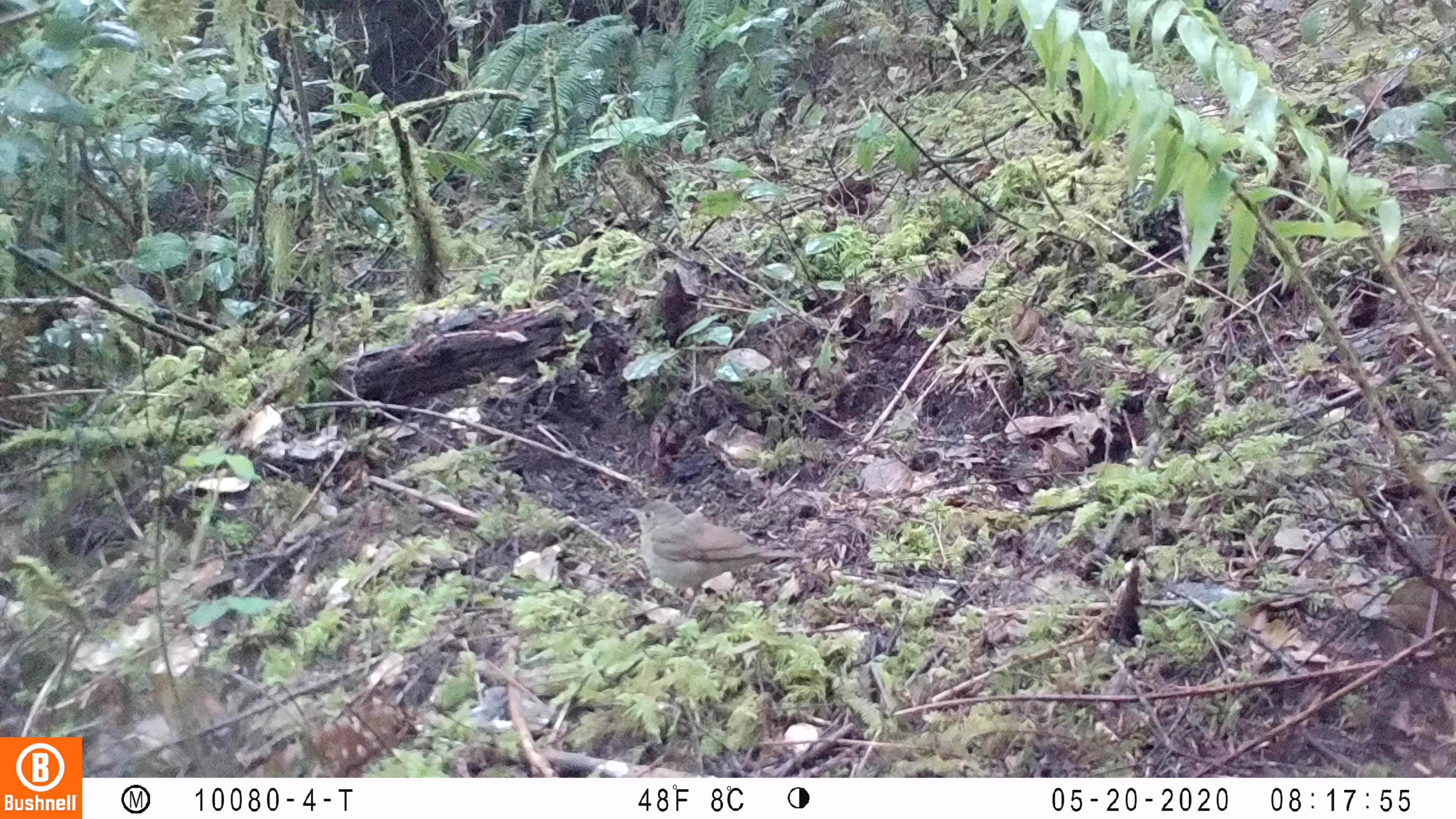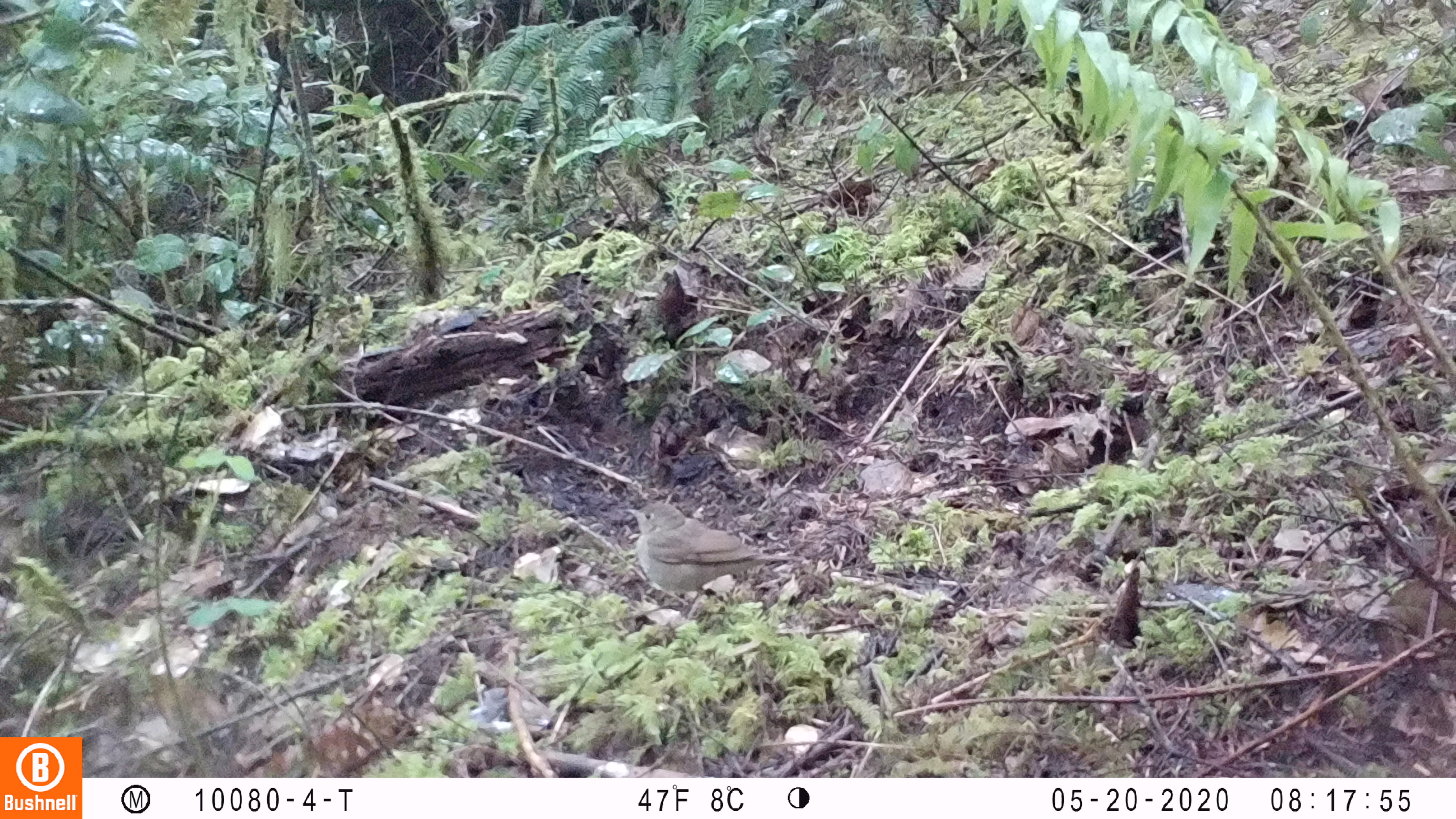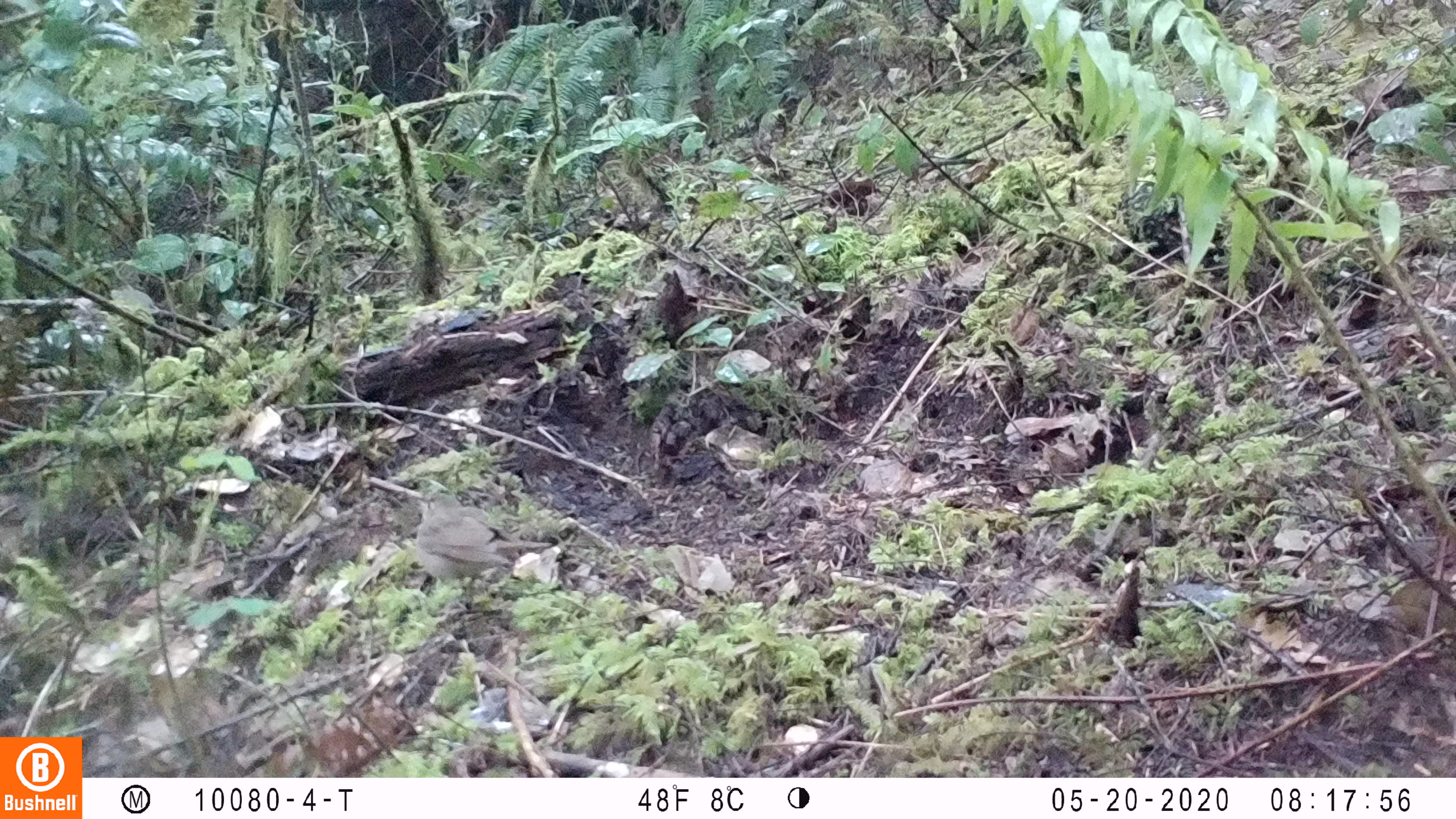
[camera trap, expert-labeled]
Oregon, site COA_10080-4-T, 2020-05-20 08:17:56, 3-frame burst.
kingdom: Animalia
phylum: Chordata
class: Aves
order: Passeriformes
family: Turdidae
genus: Catharus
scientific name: Catharus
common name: brown thrushes and nightingale-thrushes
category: catharus species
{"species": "catharus species (brown thrushes and nightingale-thrushes) (Catharus)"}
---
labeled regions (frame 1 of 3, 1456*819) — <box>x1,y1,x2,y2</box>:
catharus species: <box>615,493,805,590</box>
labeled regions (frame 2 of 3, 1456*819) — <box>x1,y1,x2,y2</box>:
catharus species: <box>618,499,805,597</box>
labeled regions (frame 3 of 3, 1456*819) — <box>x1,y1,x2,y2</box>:
catharus species: <box>412,485,554,578</box>